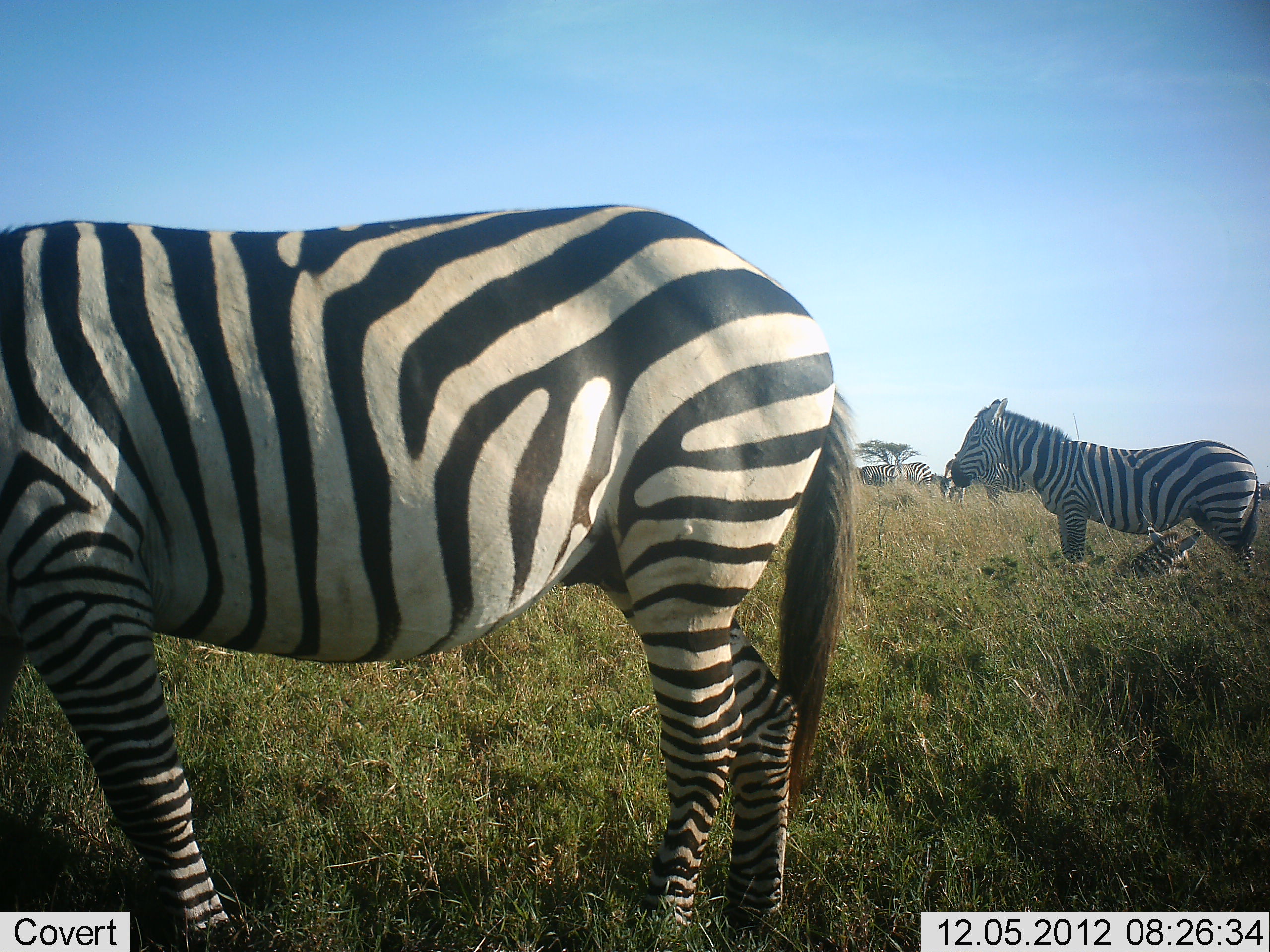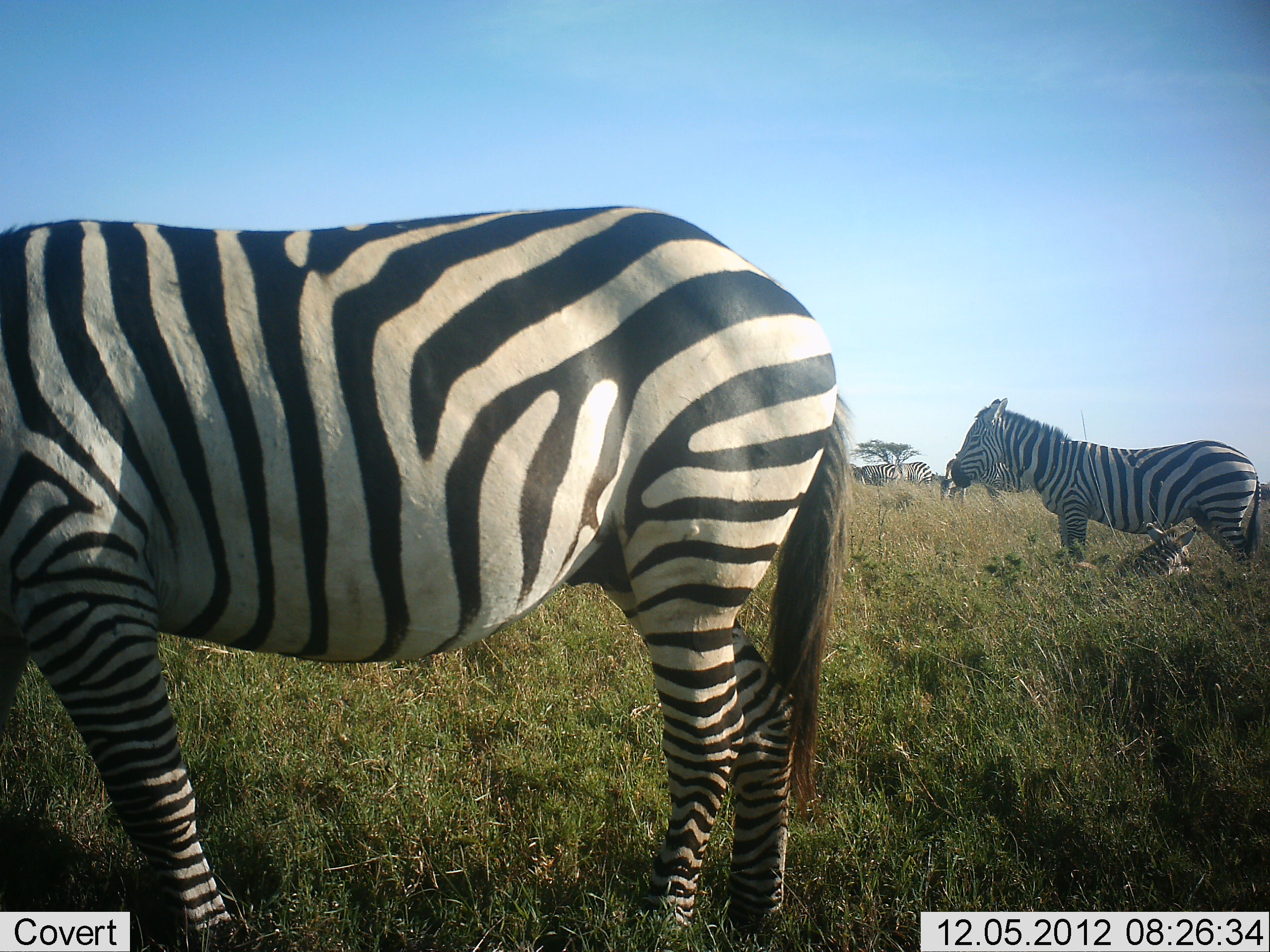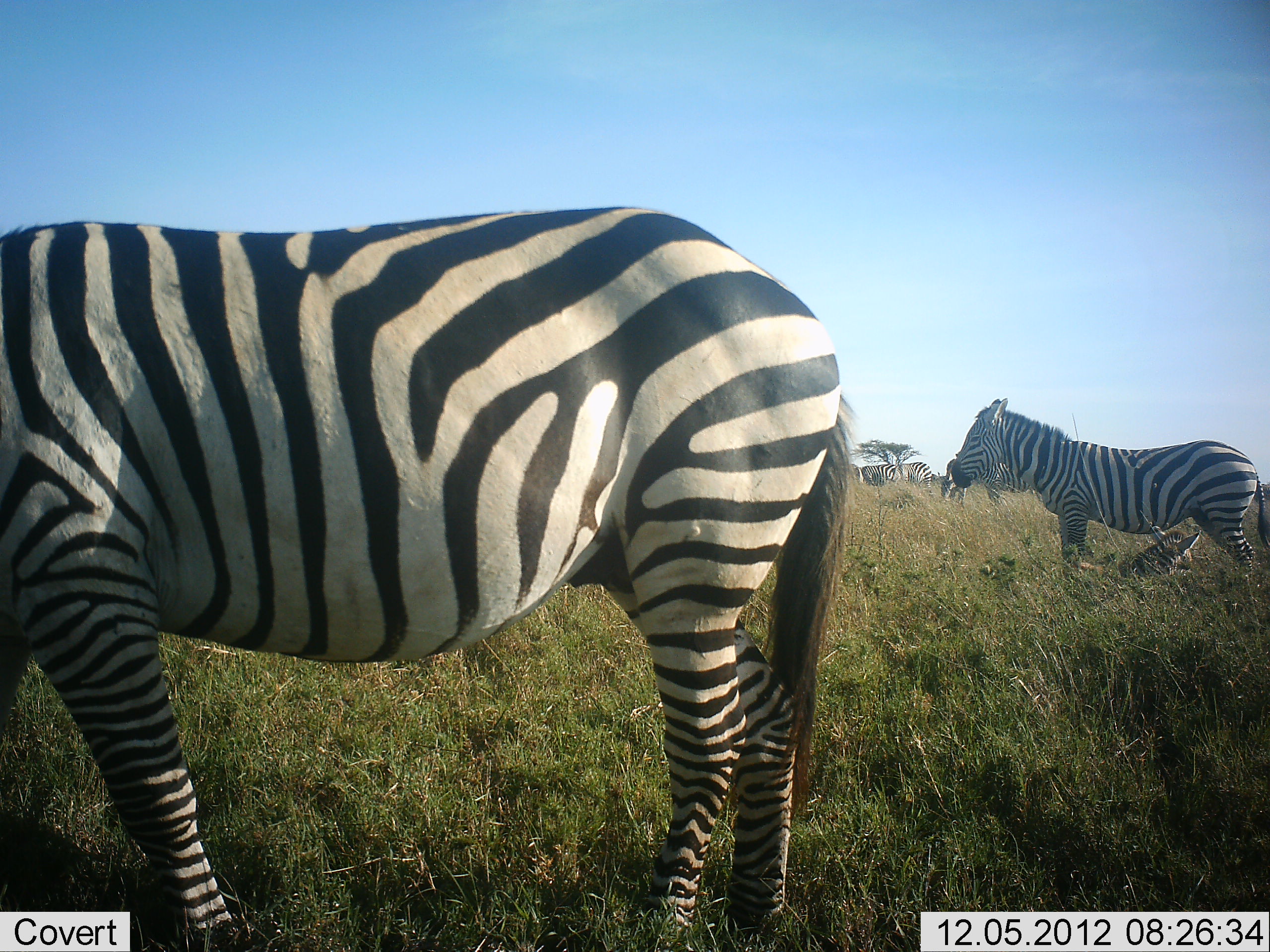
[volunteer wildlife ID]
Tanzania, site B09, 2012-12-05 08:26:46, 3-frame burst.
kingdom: Animalia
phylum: Chordata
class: Mammalia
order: Perissodactyla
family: Equidae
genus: Equus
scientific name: Equus quagga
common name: plains zebra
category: zebra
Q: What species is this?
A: Zebra (plains zebra) (Equus quagga).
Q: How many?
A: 5.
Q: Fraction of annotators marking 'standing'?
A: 100%.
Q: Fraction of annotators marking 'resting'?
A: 80%.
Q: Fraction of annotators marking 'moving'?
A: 10%.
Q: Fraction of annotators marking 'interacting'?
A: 0%.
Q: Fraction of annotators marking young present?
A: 50%.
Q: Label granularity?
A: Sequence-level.